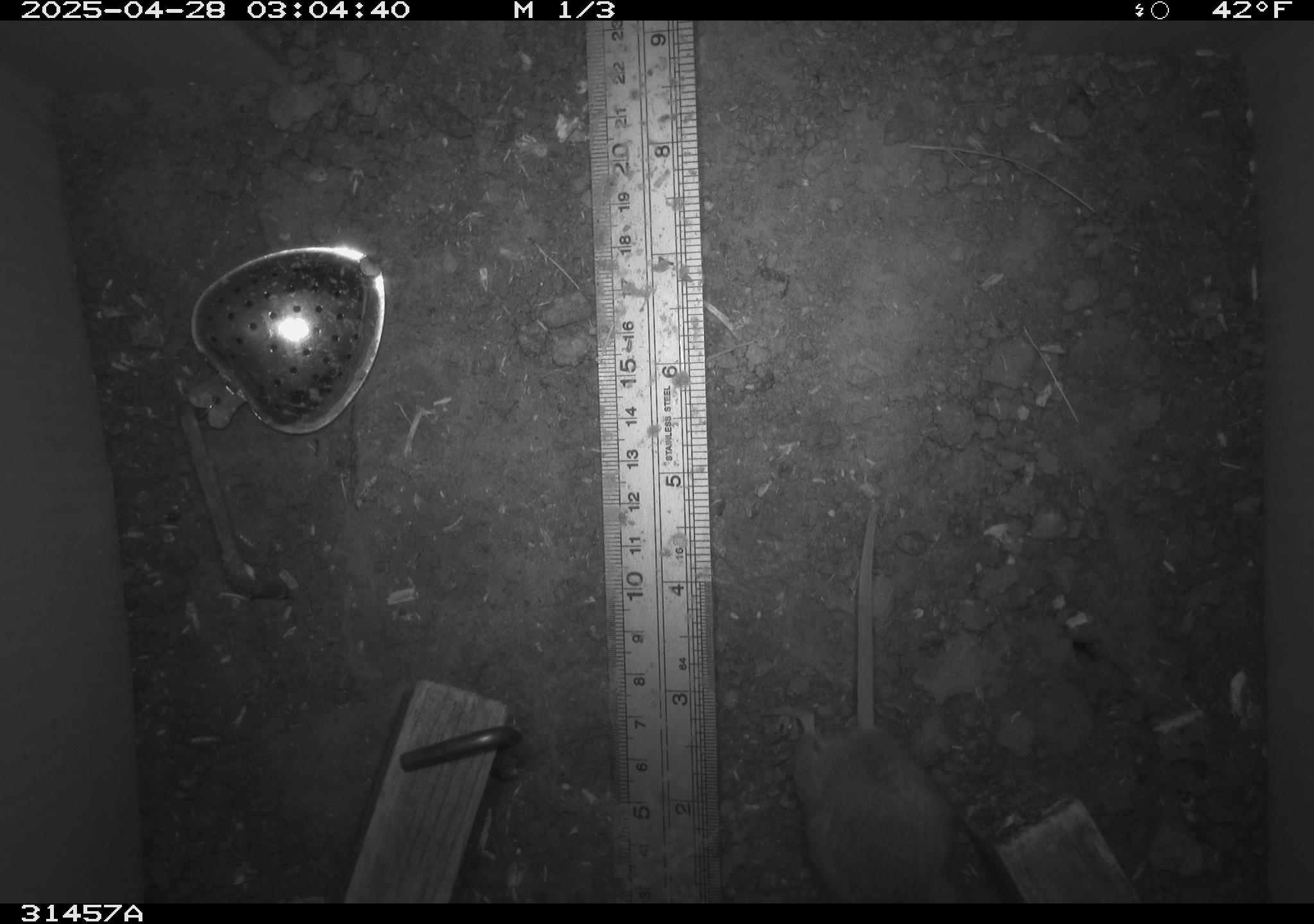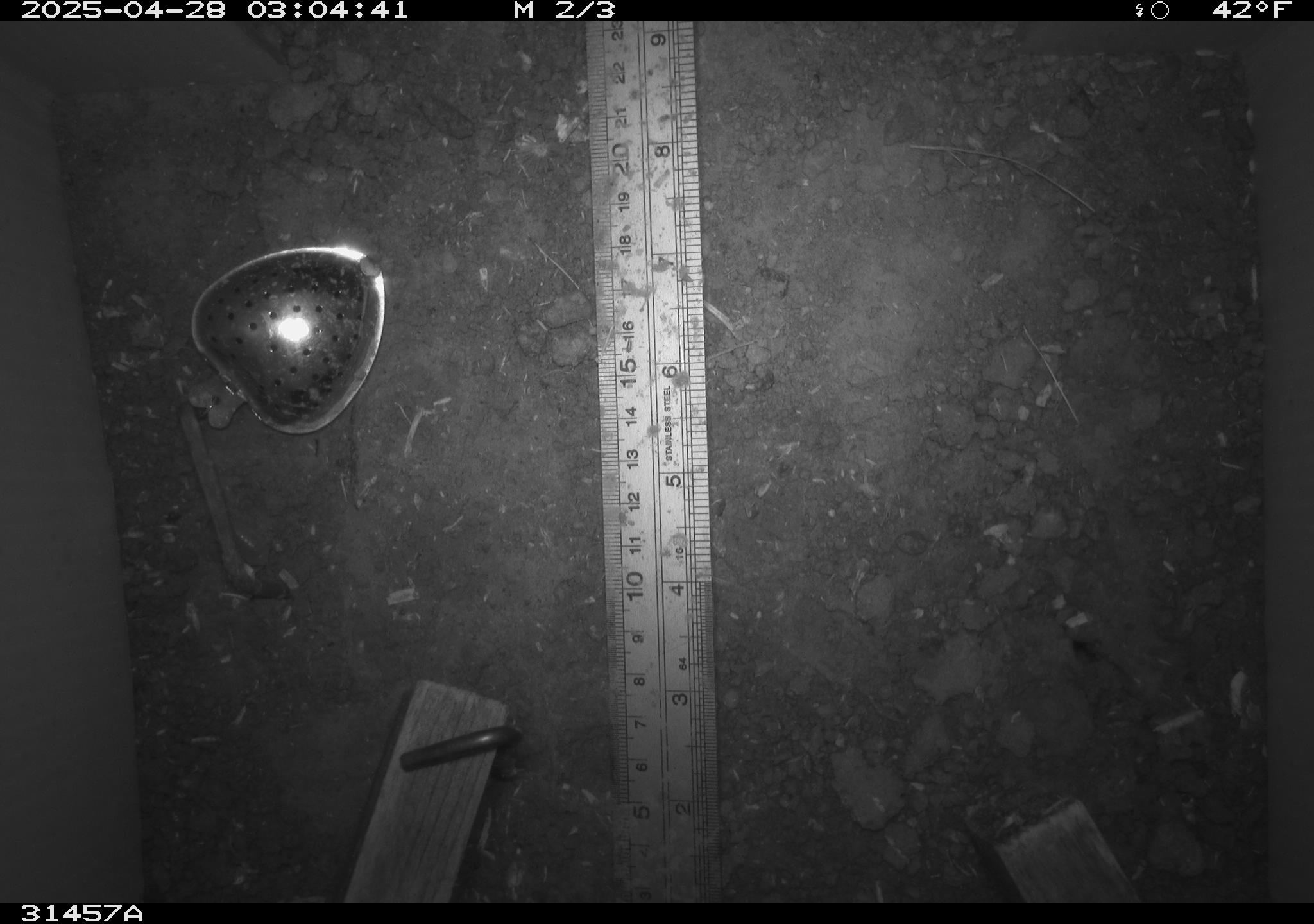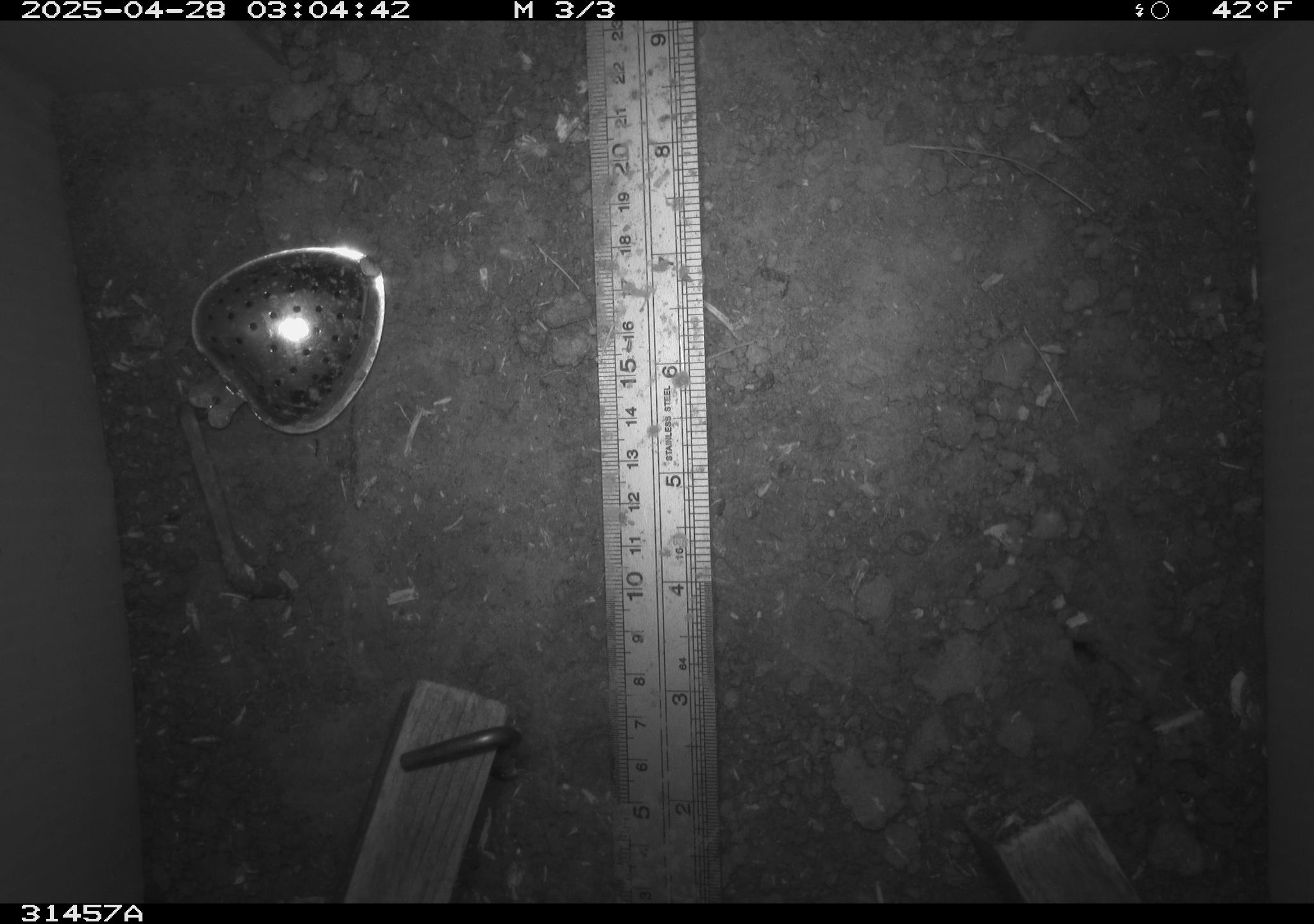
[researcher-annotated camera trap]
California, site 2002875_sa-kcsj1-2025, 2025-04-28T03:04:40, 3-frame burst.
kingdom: Animalia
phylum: Chordata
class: Mammalia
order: Rodentia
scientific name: Rodentia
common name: rodent